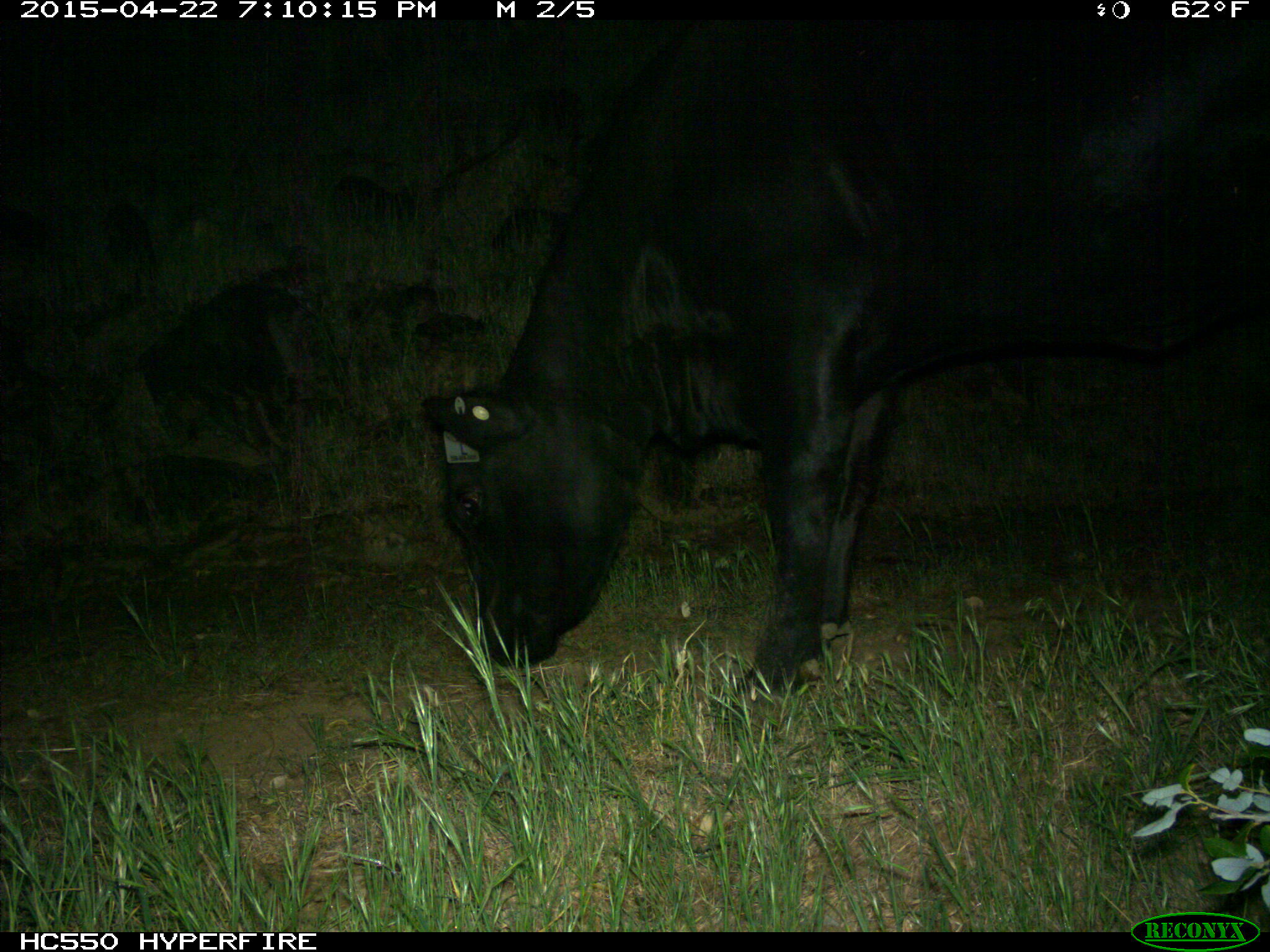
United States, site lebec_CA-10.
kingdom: Animalia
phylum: Chordata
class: Mammalia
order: Artiodactyla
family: Bovidae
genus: Bos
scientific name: Bos taurus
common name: domestic cow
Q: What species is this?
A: Bos taurus (domestic cow).